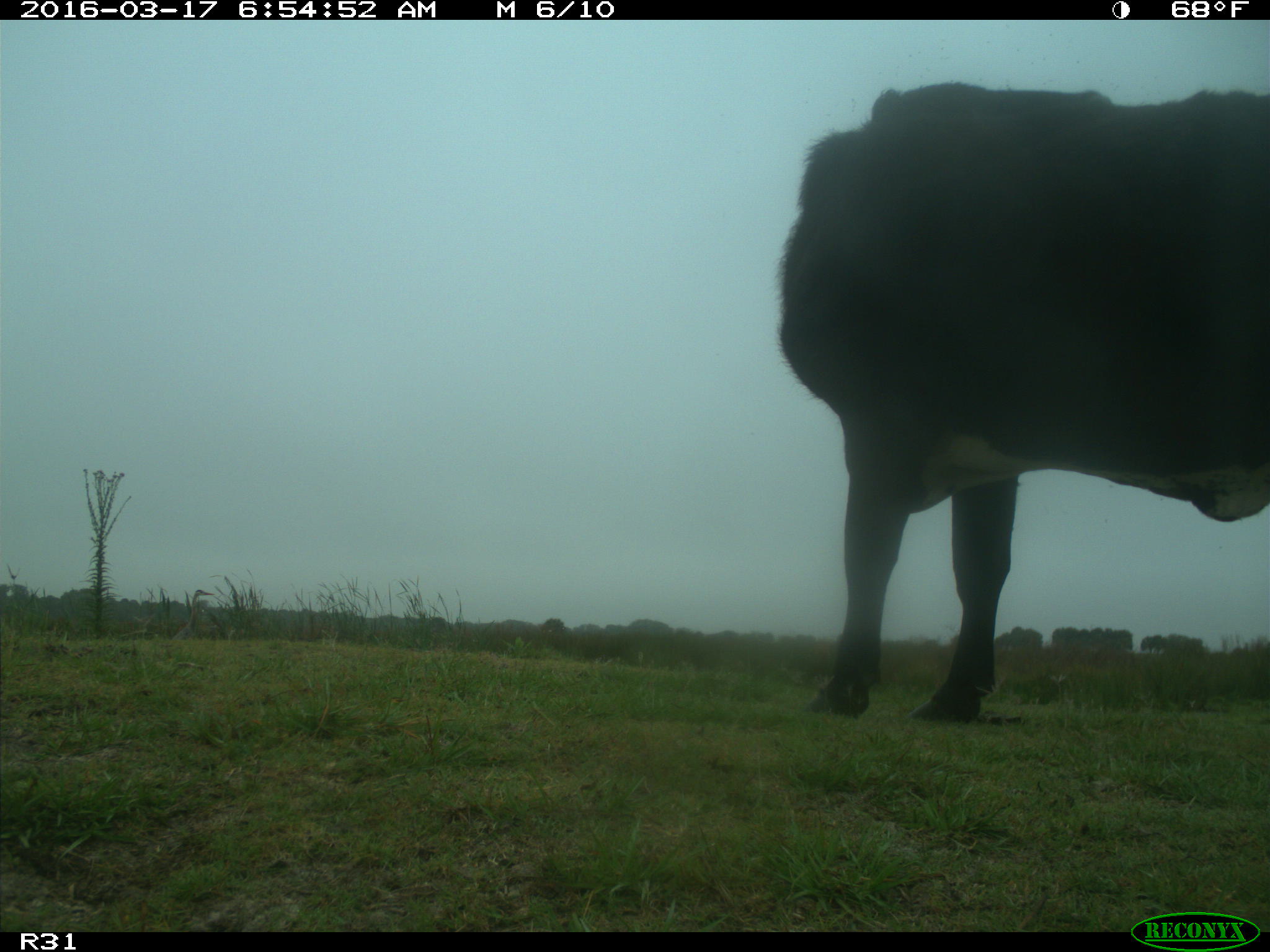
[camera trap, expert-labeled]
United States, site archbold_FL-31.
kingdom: Animalia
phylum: Chordata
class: Mammalia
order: Artiodactyla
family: Bovidae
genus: Bos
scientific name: Bos taurus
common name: domestic cow